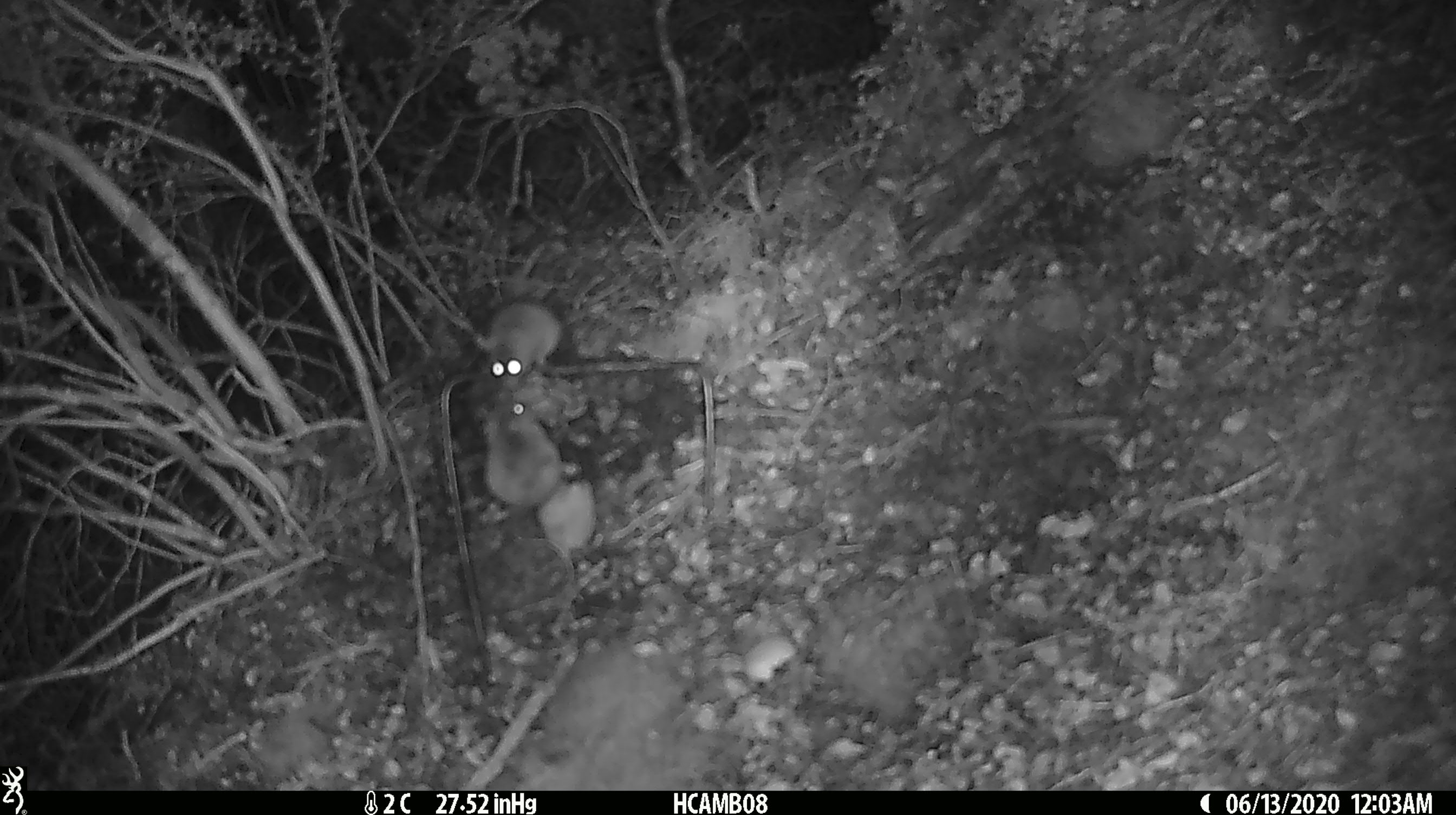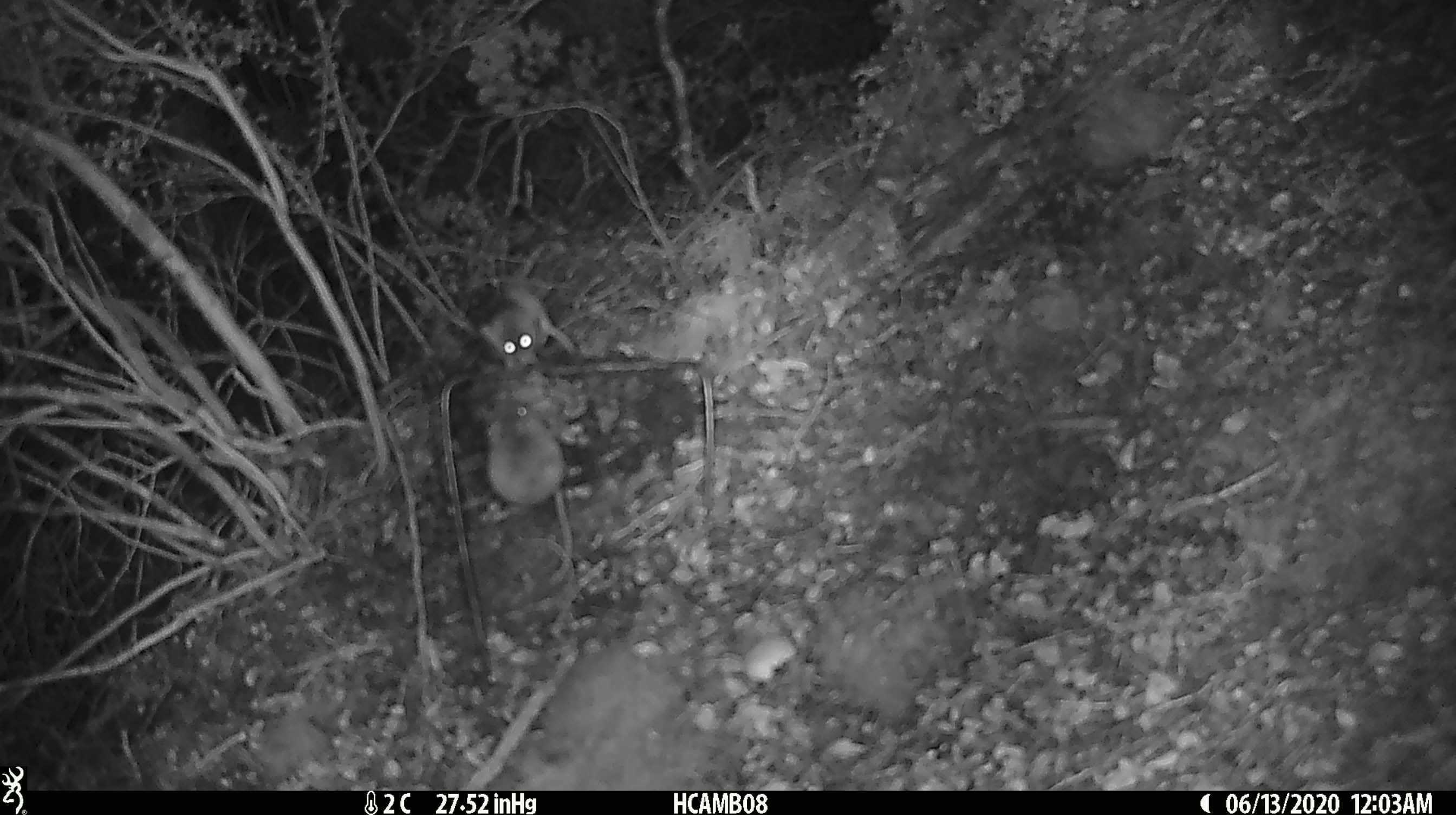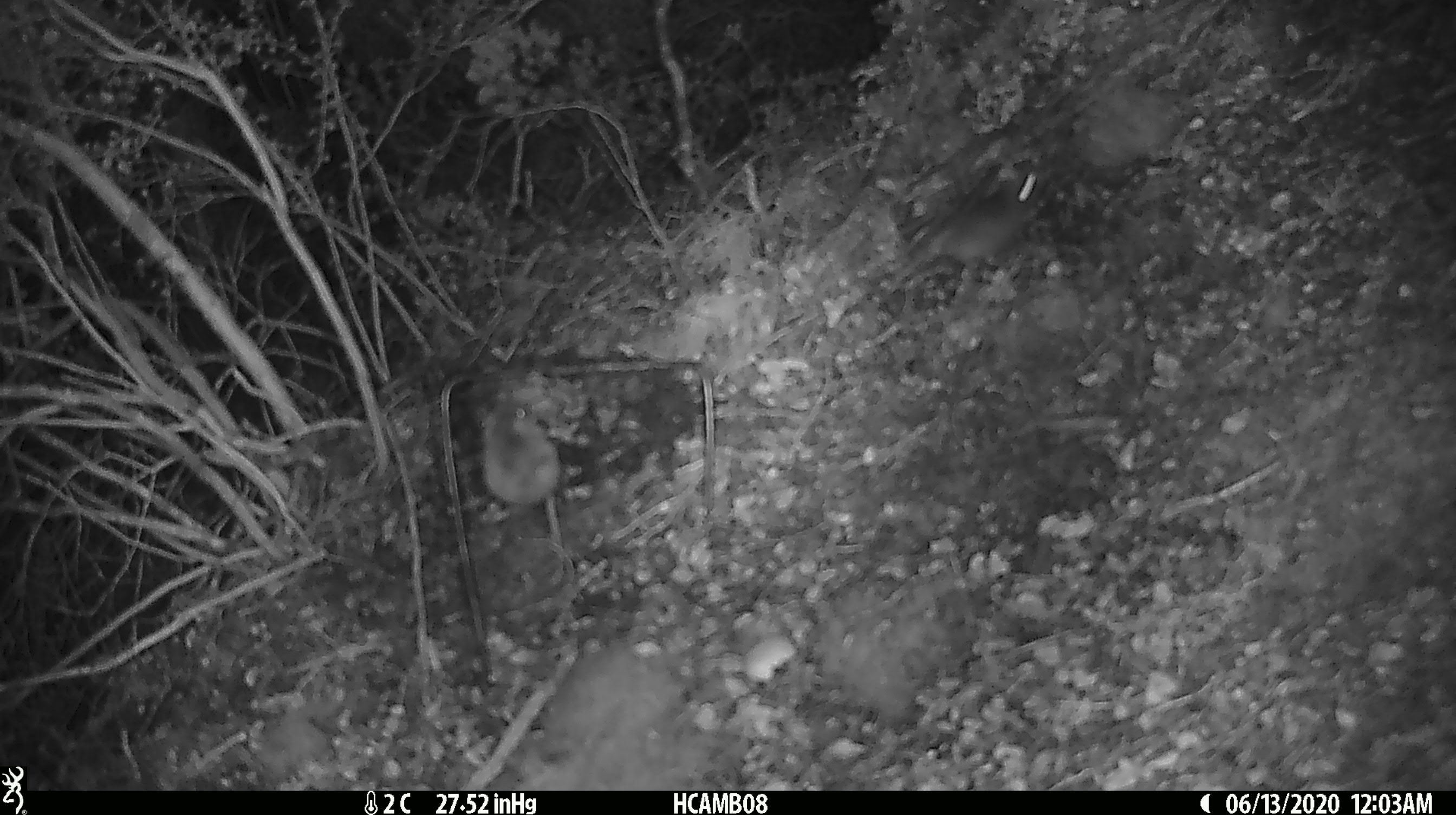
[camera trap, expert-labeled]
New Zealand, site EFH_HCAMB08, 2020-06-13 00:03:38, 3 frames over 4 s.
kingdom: Animalia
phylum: Chordata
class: Mammalia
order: Rodentia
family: Muridae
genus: Mus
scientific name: Mus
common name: mouse